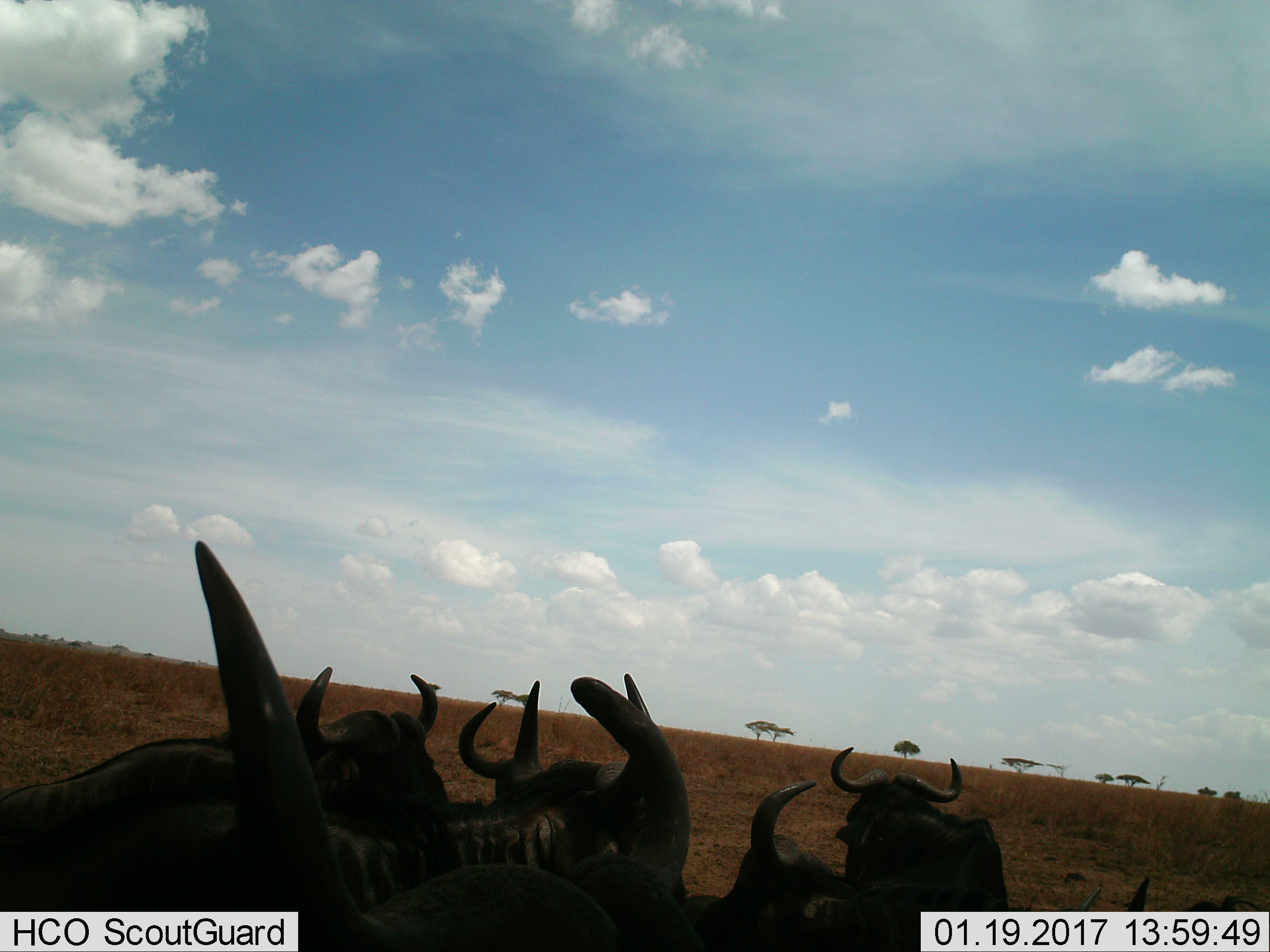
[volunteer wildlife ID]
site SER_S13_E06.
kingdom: Animalia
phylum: Chordata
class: Mammalia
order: Artiodactyla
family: Bovidae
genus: Connochaetes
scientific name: Connochaetes taurinus taurinus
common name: blue wildebeest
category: wildebeestblue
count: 6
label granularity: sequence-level